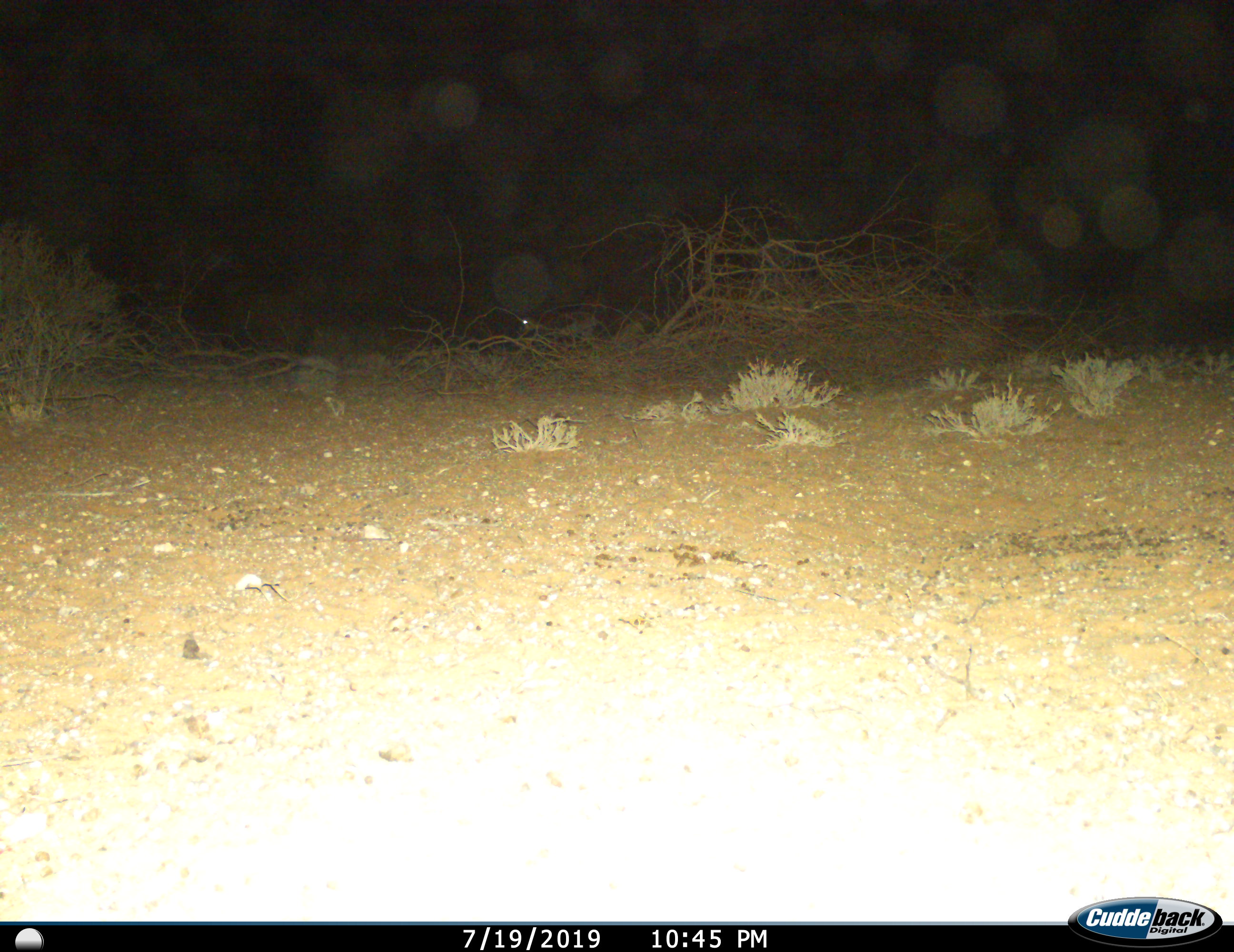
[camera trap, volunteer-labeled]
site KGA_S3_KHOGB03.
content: unidentified animal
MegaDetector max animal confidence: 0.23